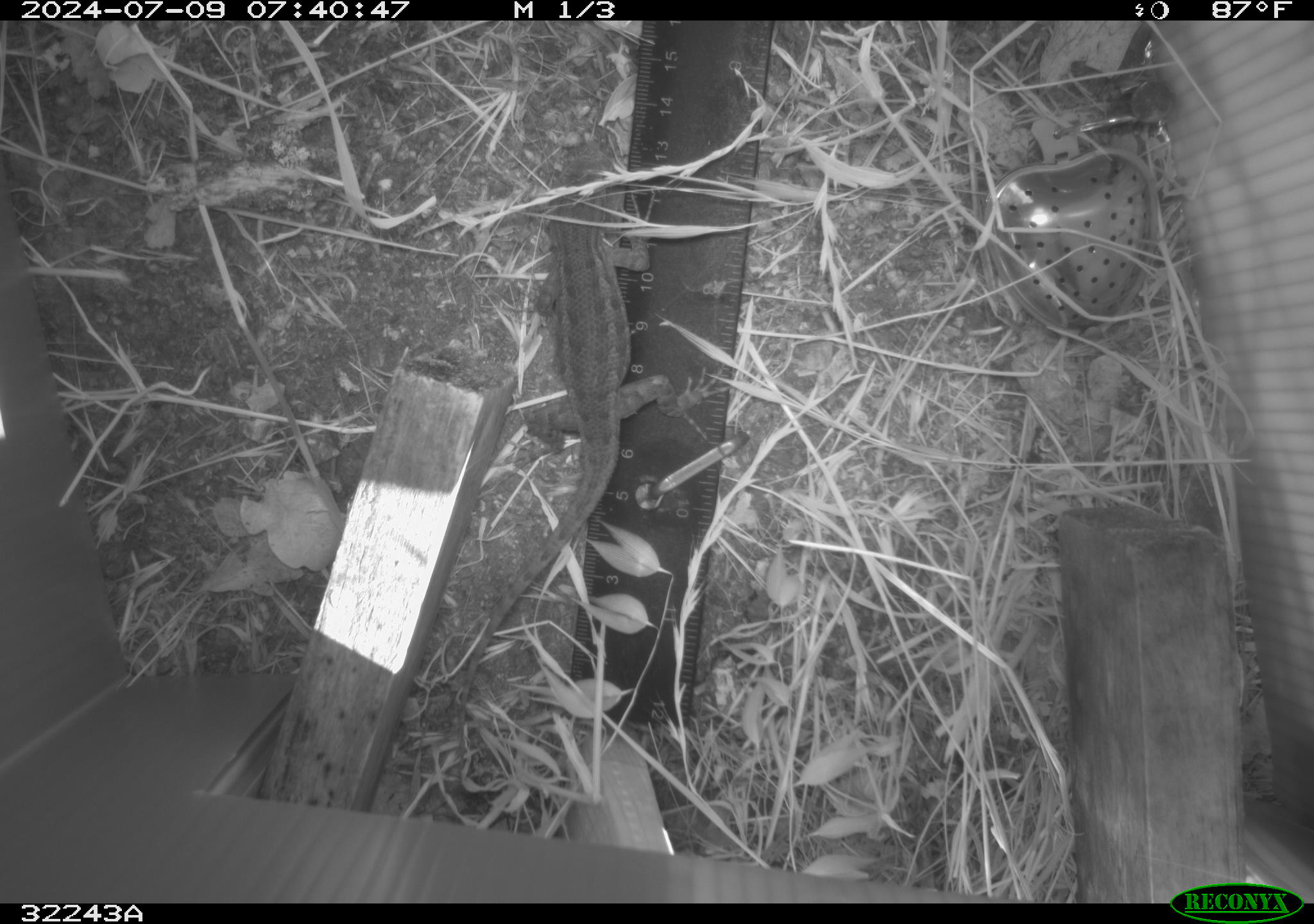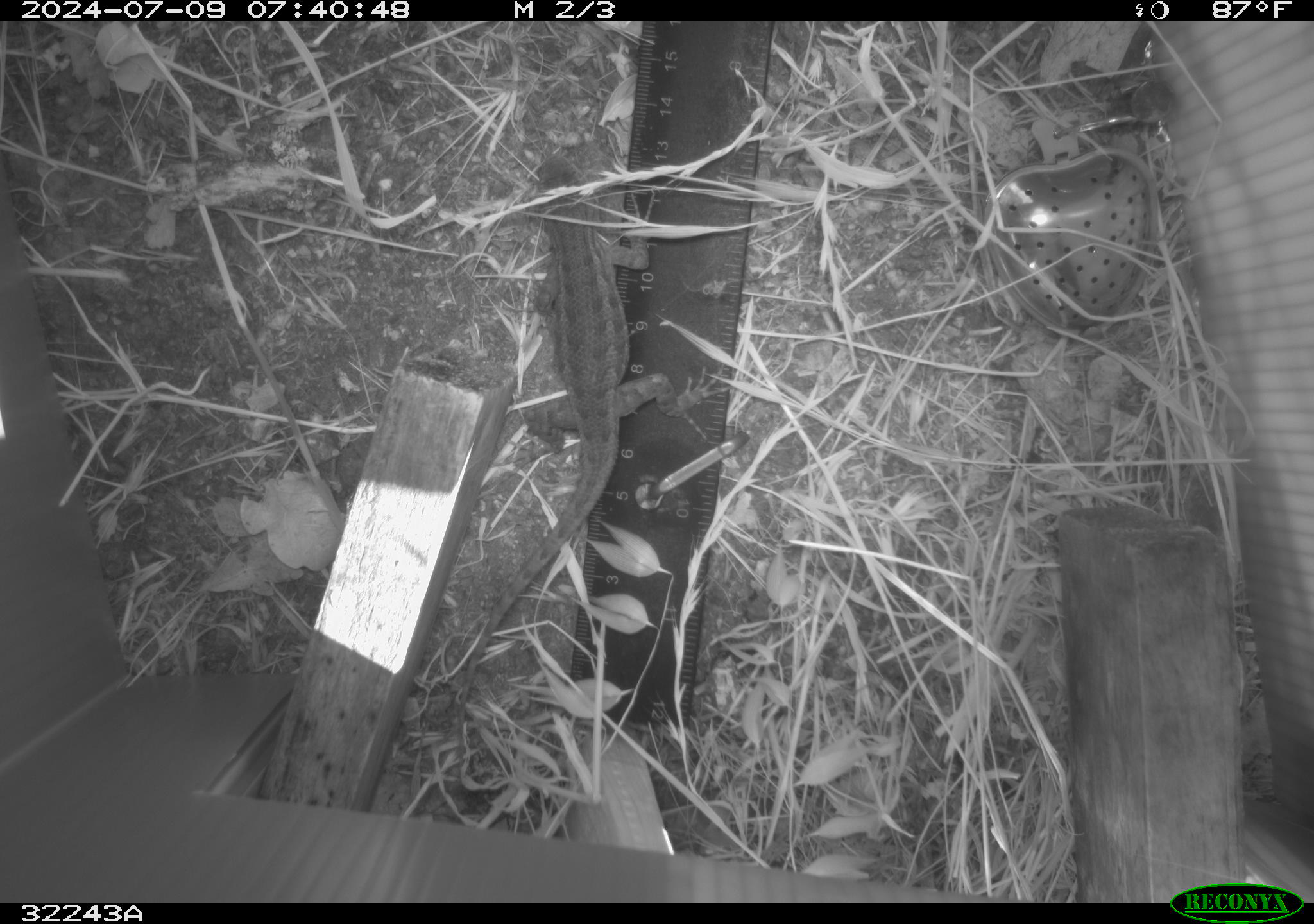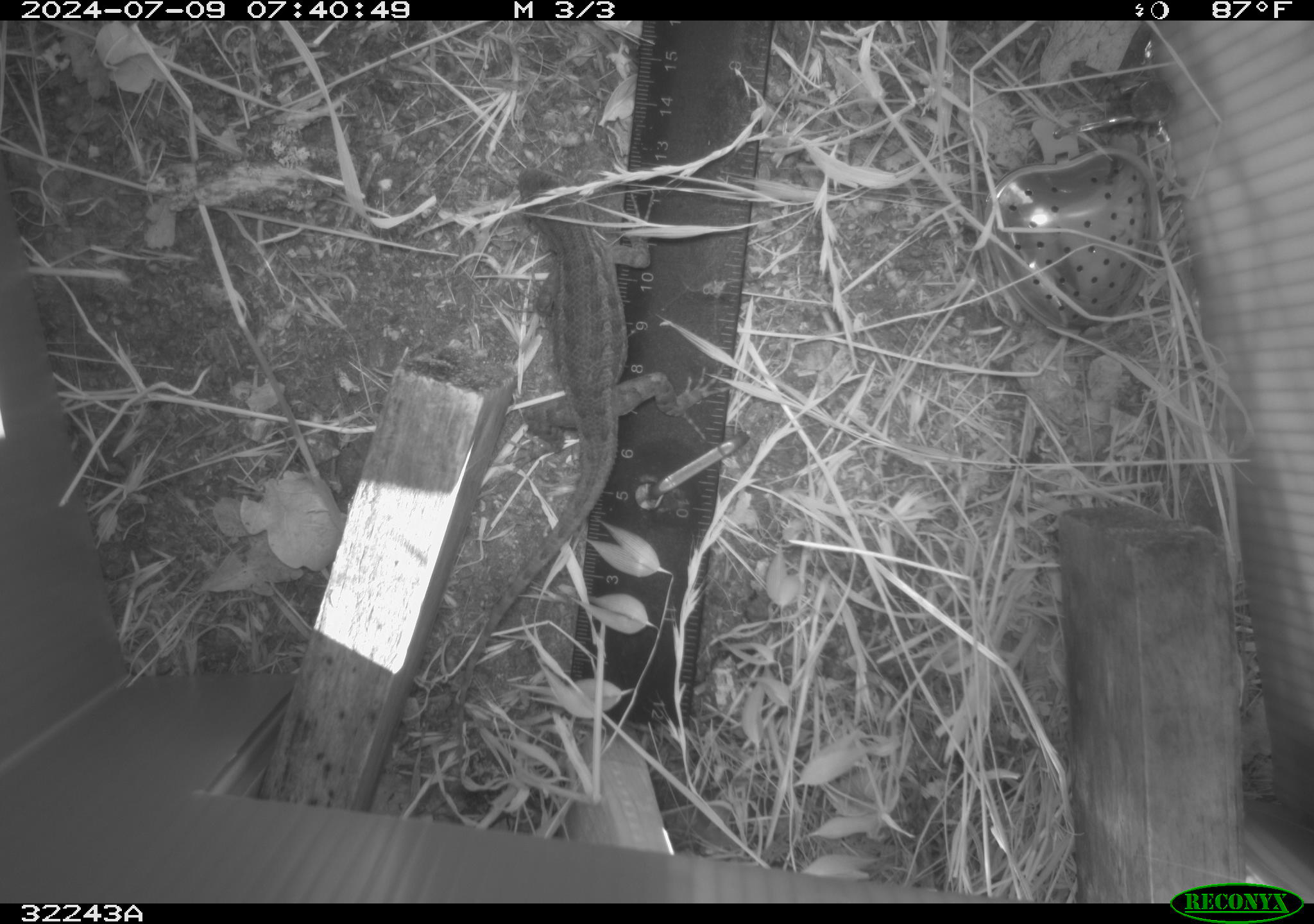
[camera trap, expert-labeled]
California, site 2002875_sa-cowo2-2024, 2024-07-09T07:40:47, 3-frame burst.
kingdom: Animalia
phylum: Chordata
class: Reptilia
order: Squamata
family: Phrynosomatidae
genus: Sceloporus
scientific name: Sceloporus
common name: spiny lizards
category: sceloporus species